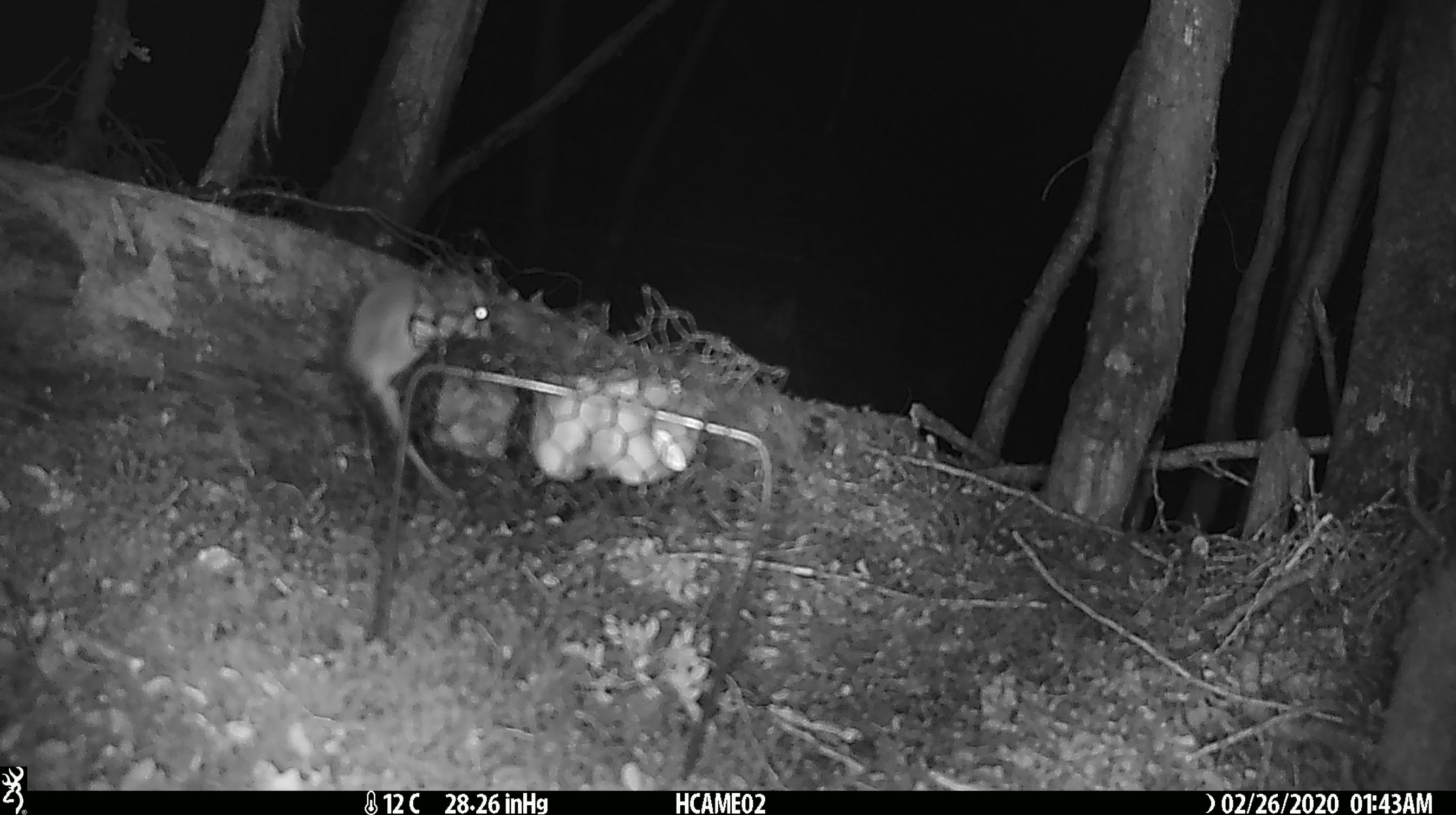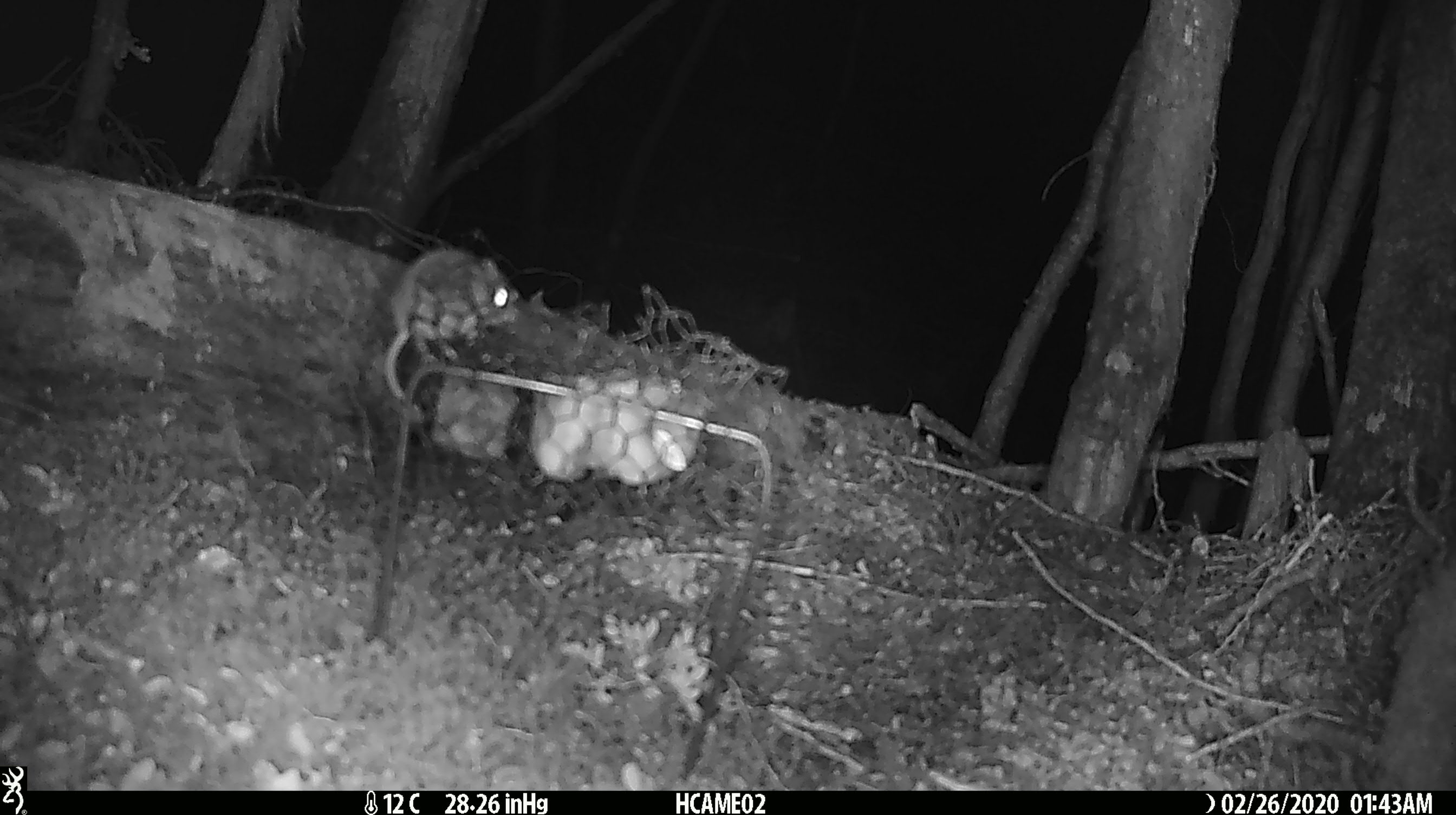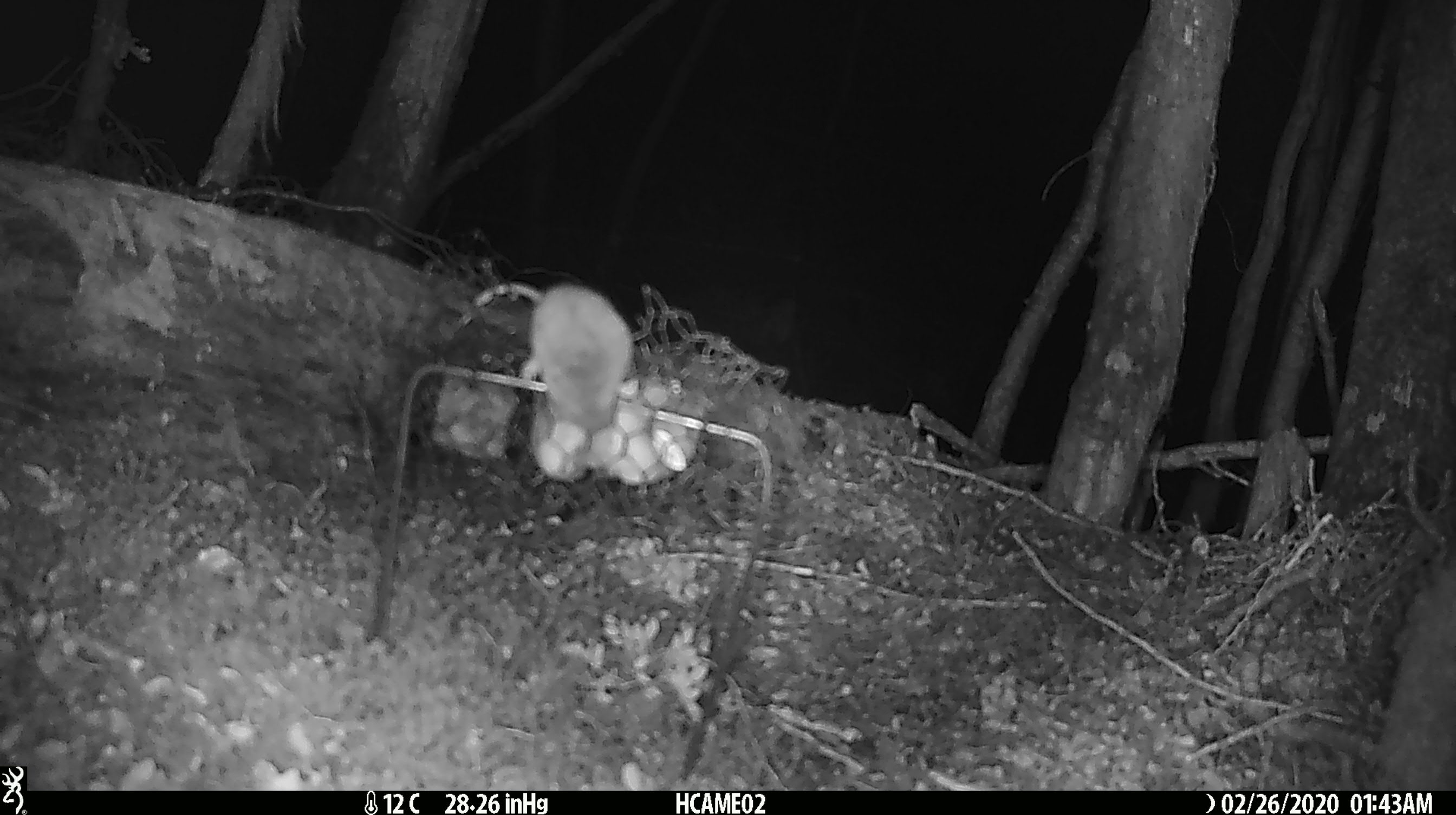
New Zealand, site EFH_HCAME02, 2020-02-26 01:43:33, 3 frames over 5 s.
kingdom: Animalia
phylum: Chordata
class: Mammalia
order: Rodentia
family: Muridae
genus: Mus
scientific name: Mus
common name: mouse